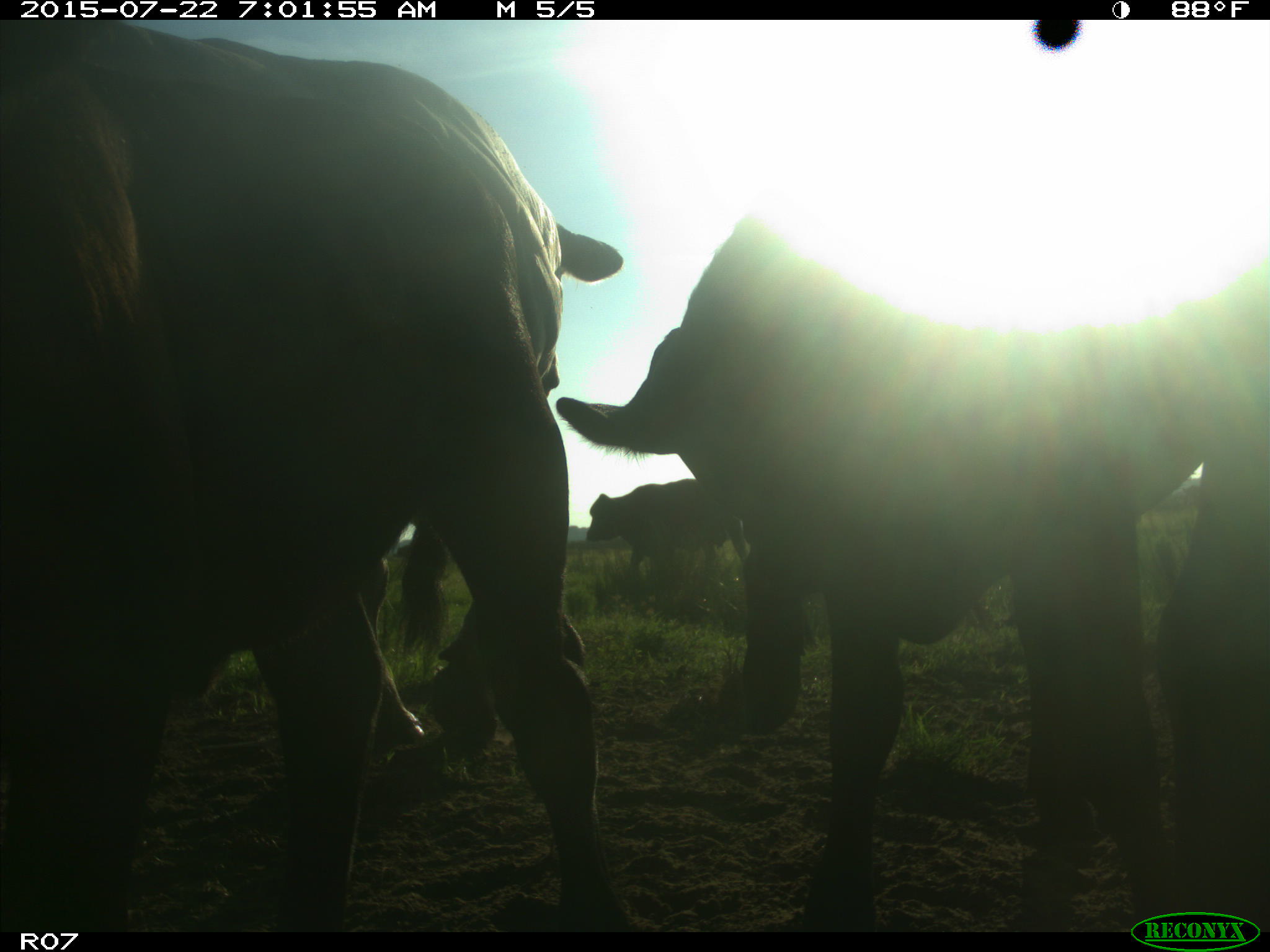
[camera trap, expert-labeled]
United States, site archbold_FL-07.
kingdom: Animalia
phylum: Chordata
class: Mammalia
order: Artiodactyla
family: Suidae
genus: Sus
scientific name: Sus scrofa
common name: wild boar